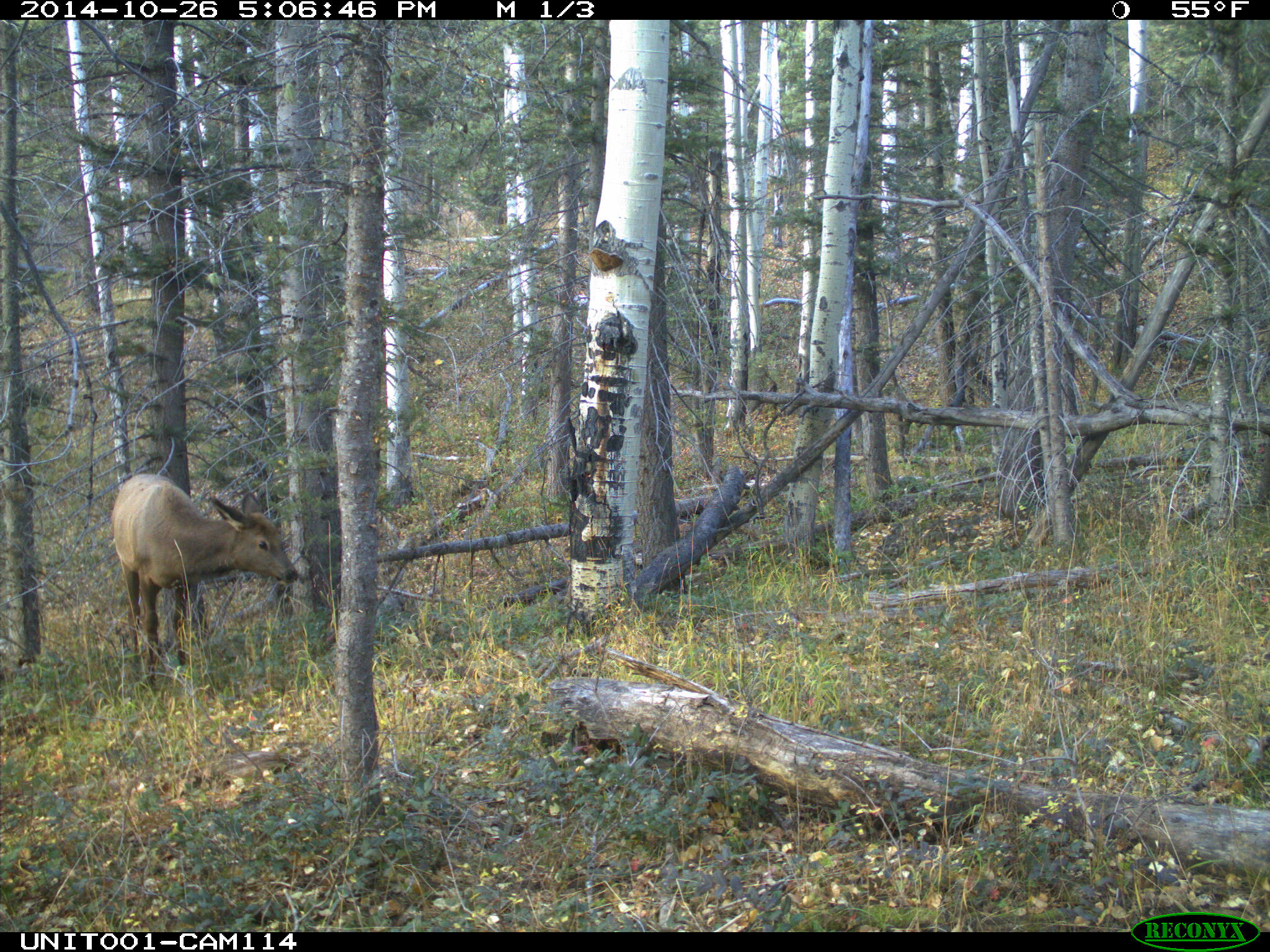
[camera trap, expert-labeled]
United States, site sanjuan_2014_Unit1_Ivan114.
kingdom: Animalia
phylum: Chordata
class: Mammalia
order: Artiodactyla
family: Cervidae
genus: Cervus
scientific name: Cervus elaphus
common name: red deer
Cervus elaphus (red deer).